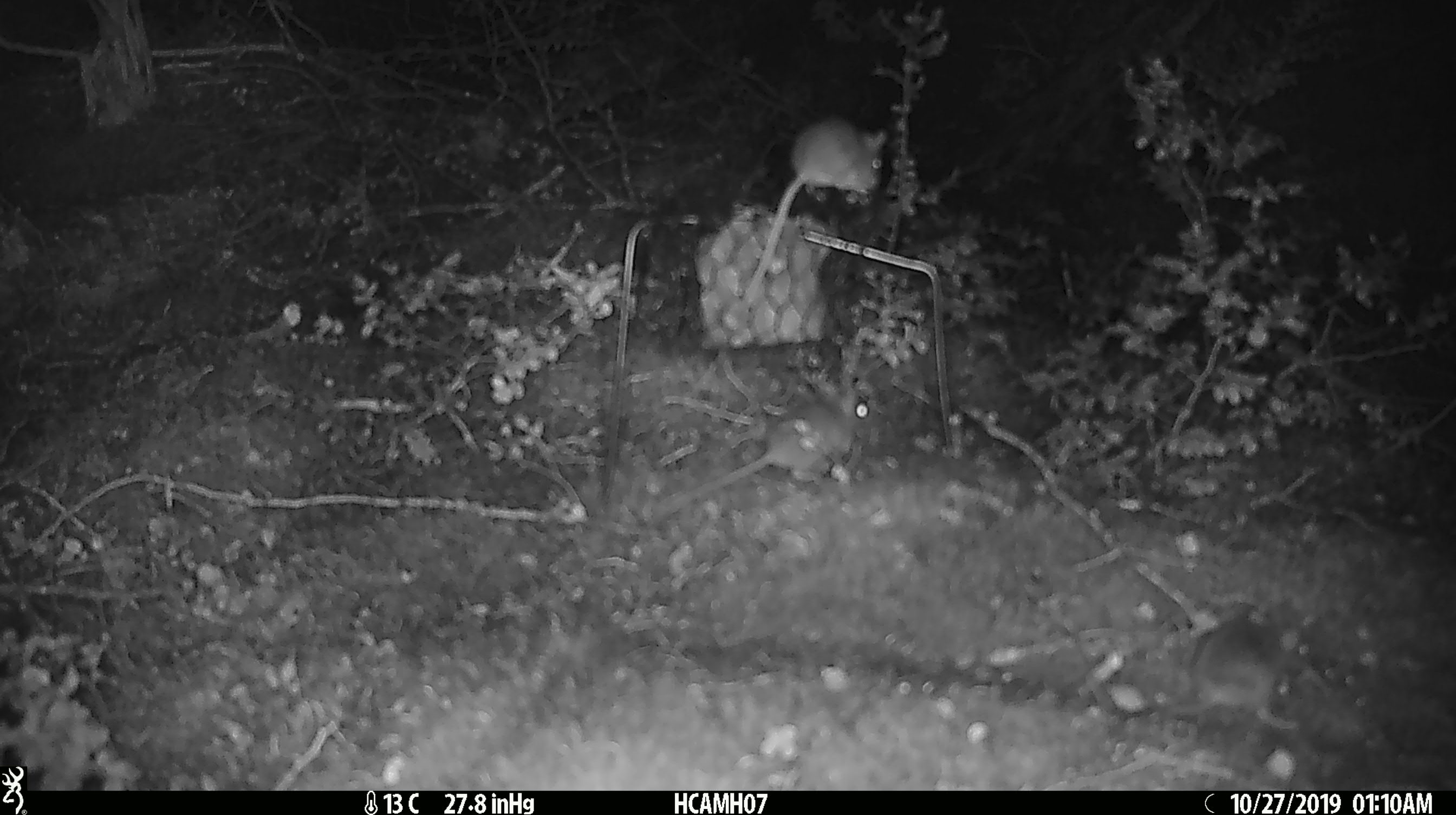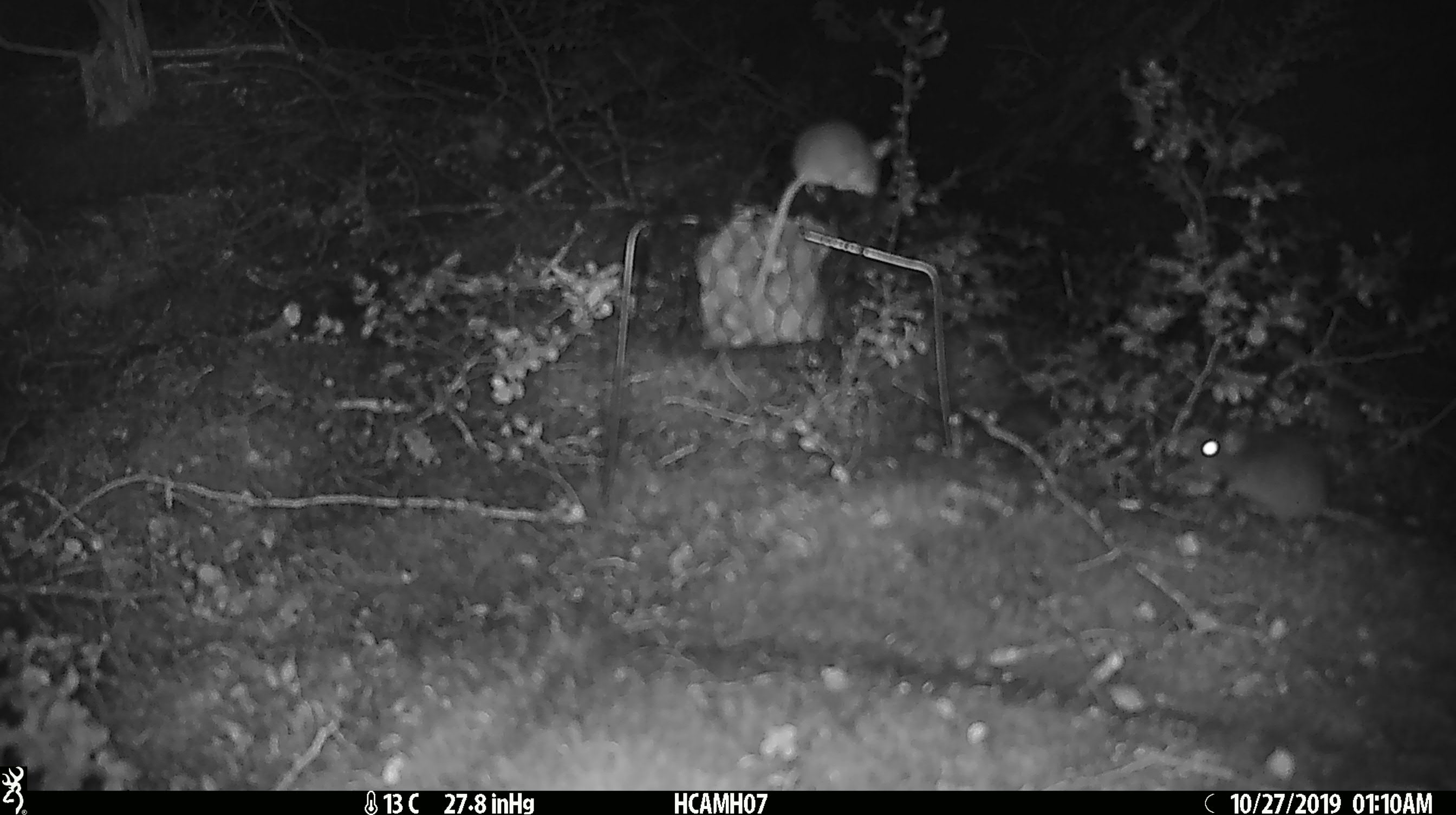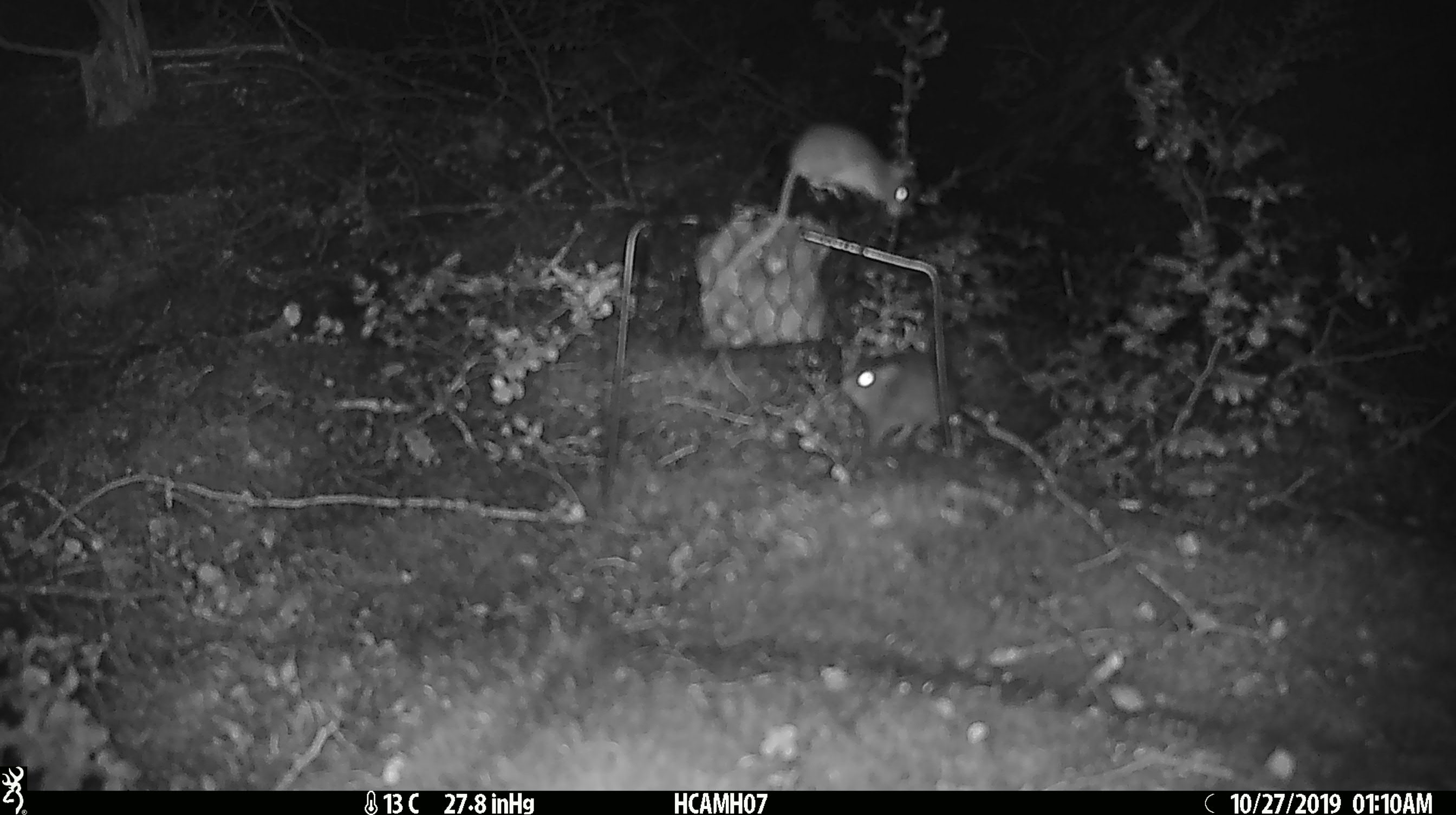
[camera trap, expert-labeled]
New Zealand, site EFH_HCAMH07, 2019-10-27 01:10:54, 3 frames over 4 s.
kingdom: Animalia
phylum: Chordata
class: Mammalia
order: Rodentia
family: Muridae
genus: Mus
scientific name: Mus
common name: mouse